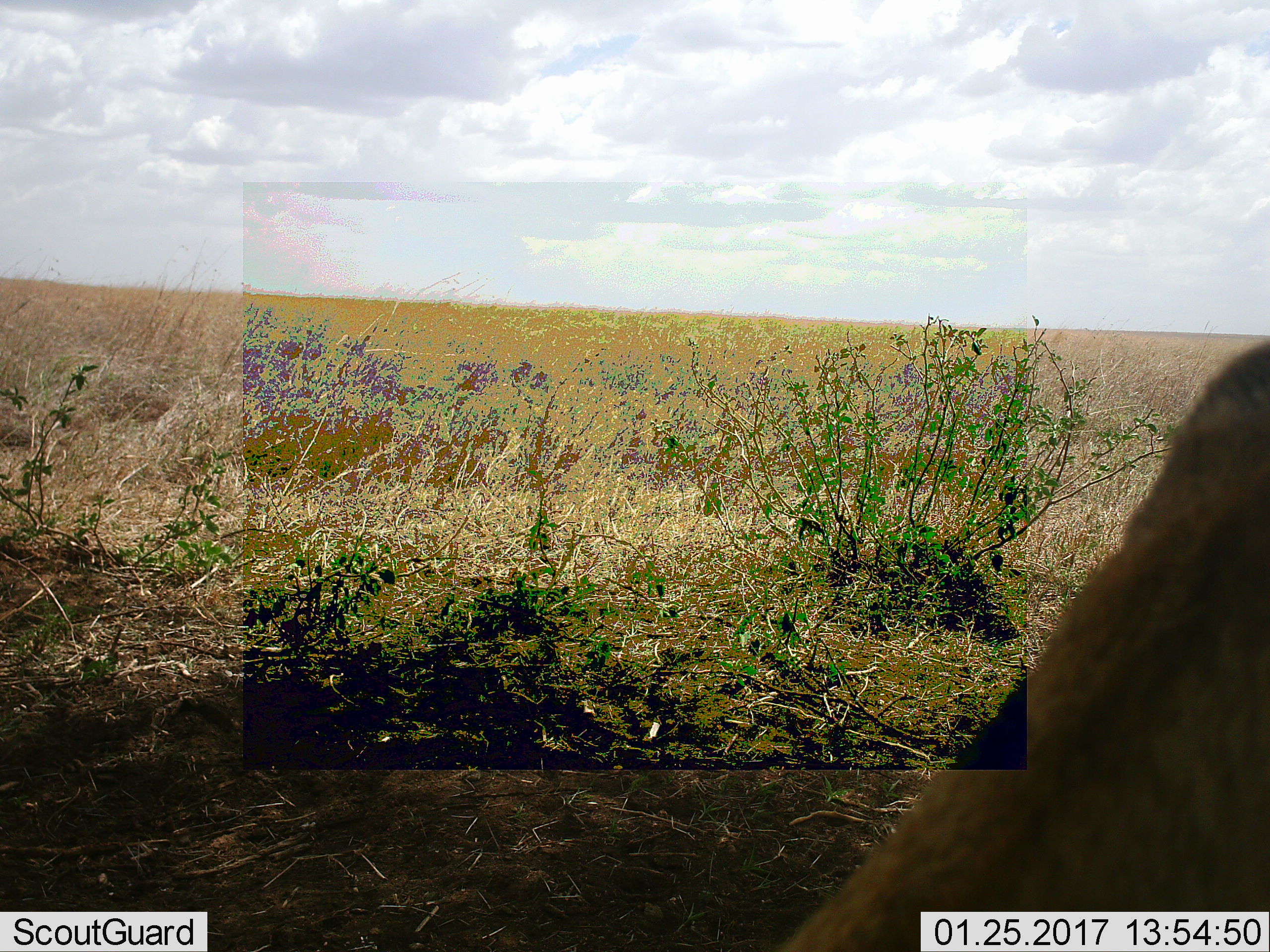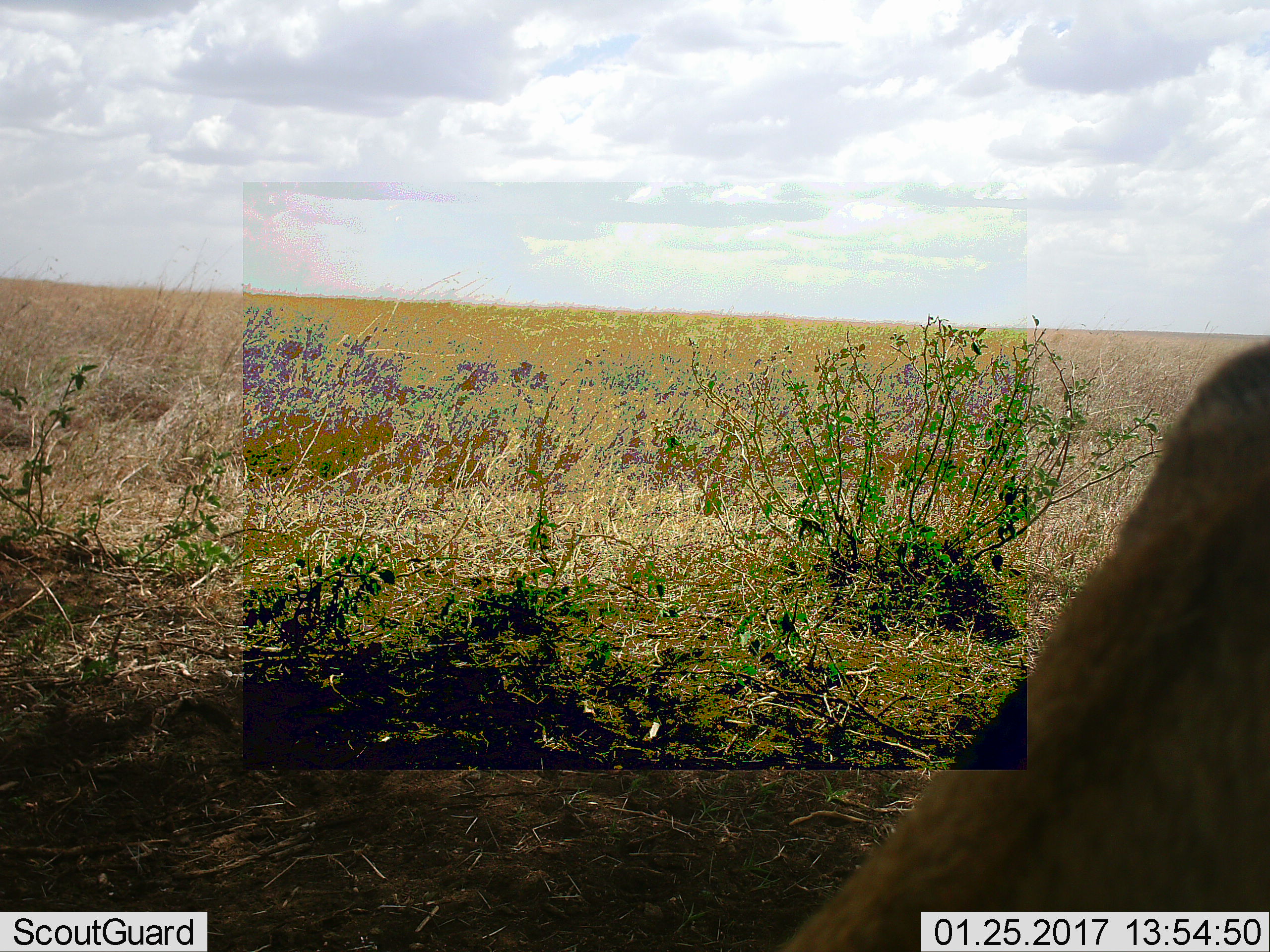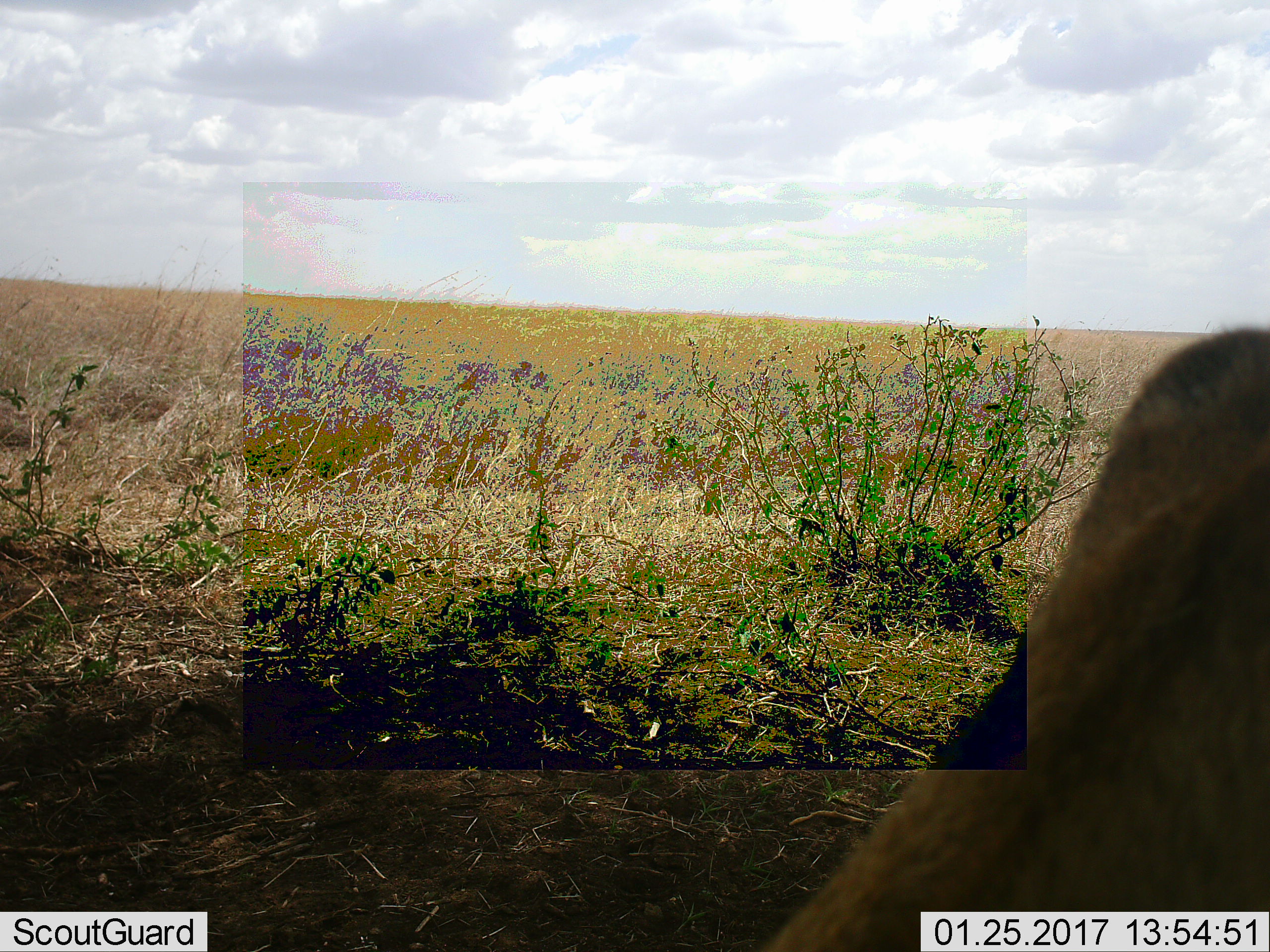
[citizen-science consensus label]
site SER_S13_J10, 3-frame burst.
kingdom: Animalia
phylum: Chordata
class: Mammalia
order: Carnivora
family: Felidae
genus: Panthera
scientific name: Panthera leo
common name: lion female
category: lionfemale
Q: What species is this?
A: Lionfemale (lion female) (Panthera leo).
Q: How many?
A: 1.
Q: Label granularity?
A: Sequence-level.